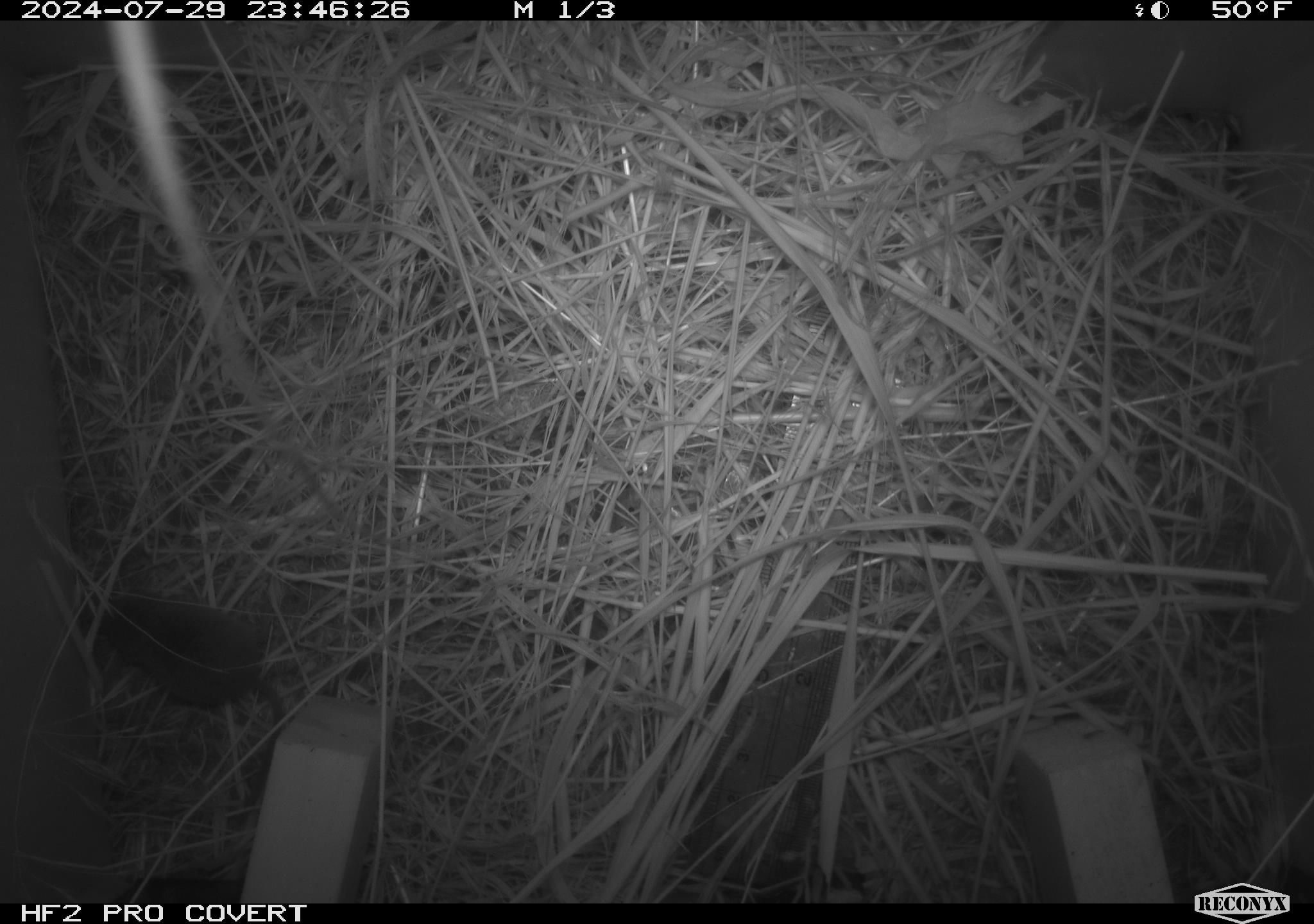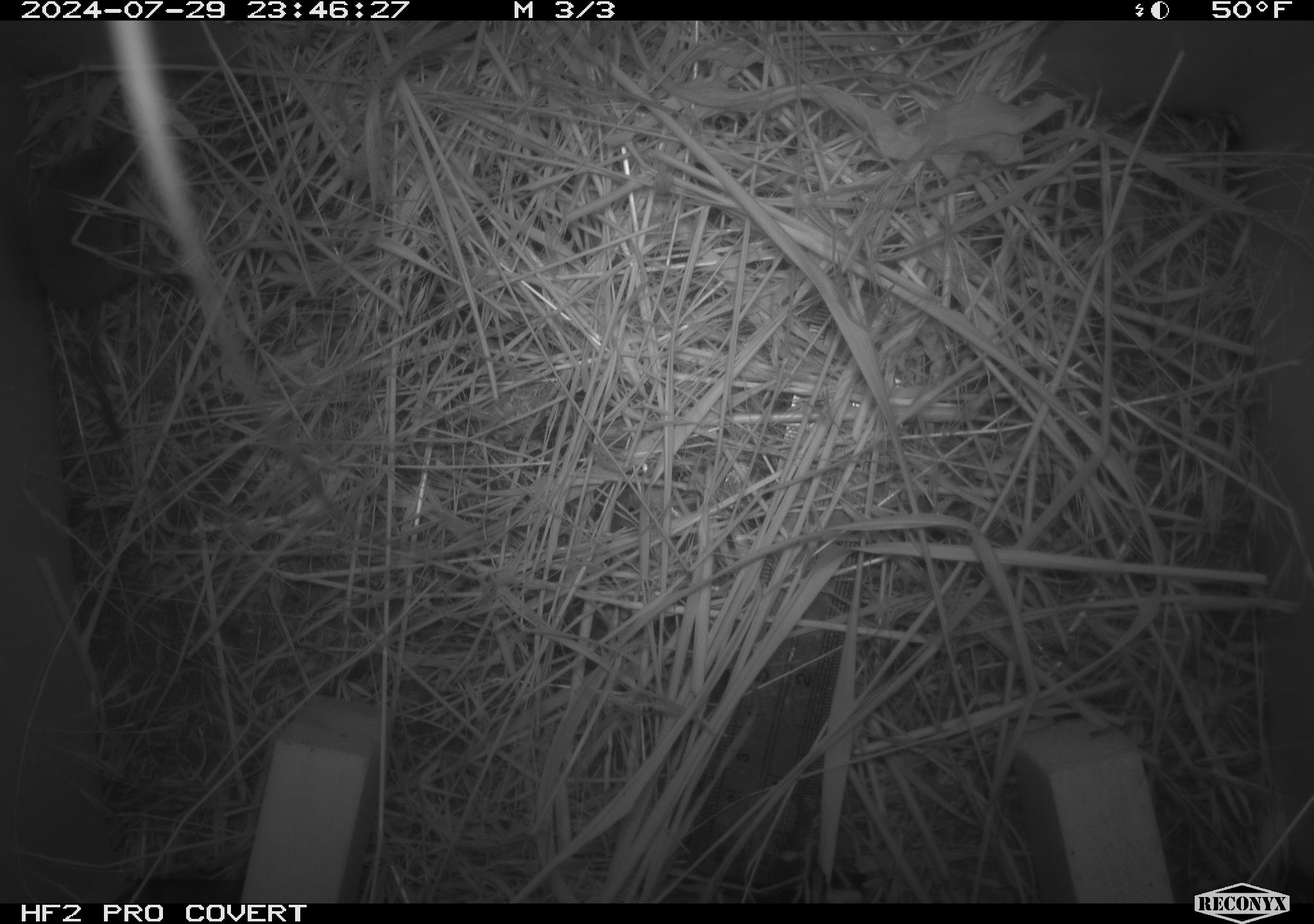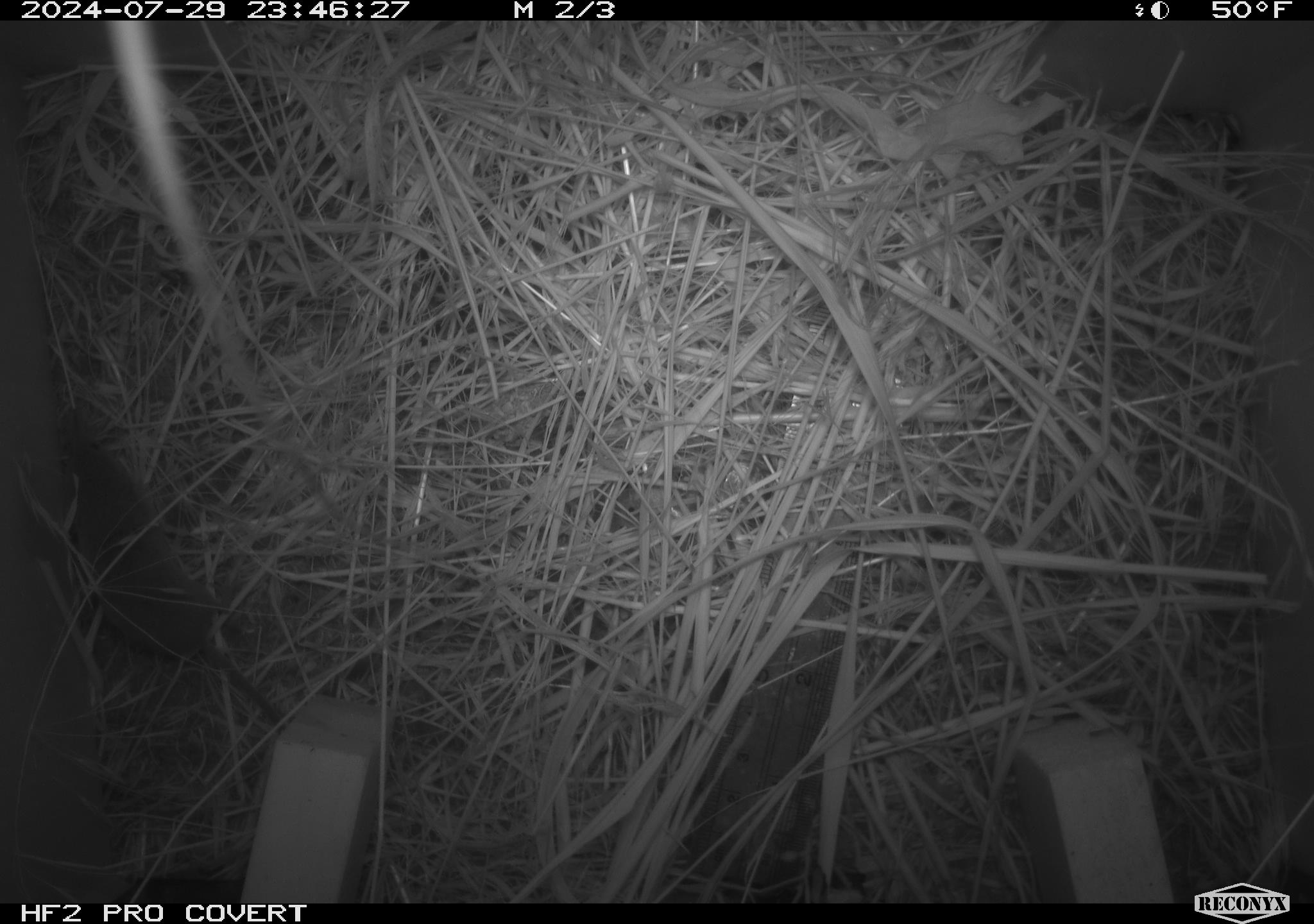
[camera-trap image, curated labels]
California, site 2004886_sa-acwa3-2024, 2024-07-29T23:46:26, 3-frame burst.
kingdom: Animalia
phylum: Chordata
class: Mammalia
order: Eulipotyphla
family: Soricidae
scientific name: Soricidae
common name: shrews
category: soricidae family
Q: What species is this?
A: Soricidae family (shrews) (Soricidae).